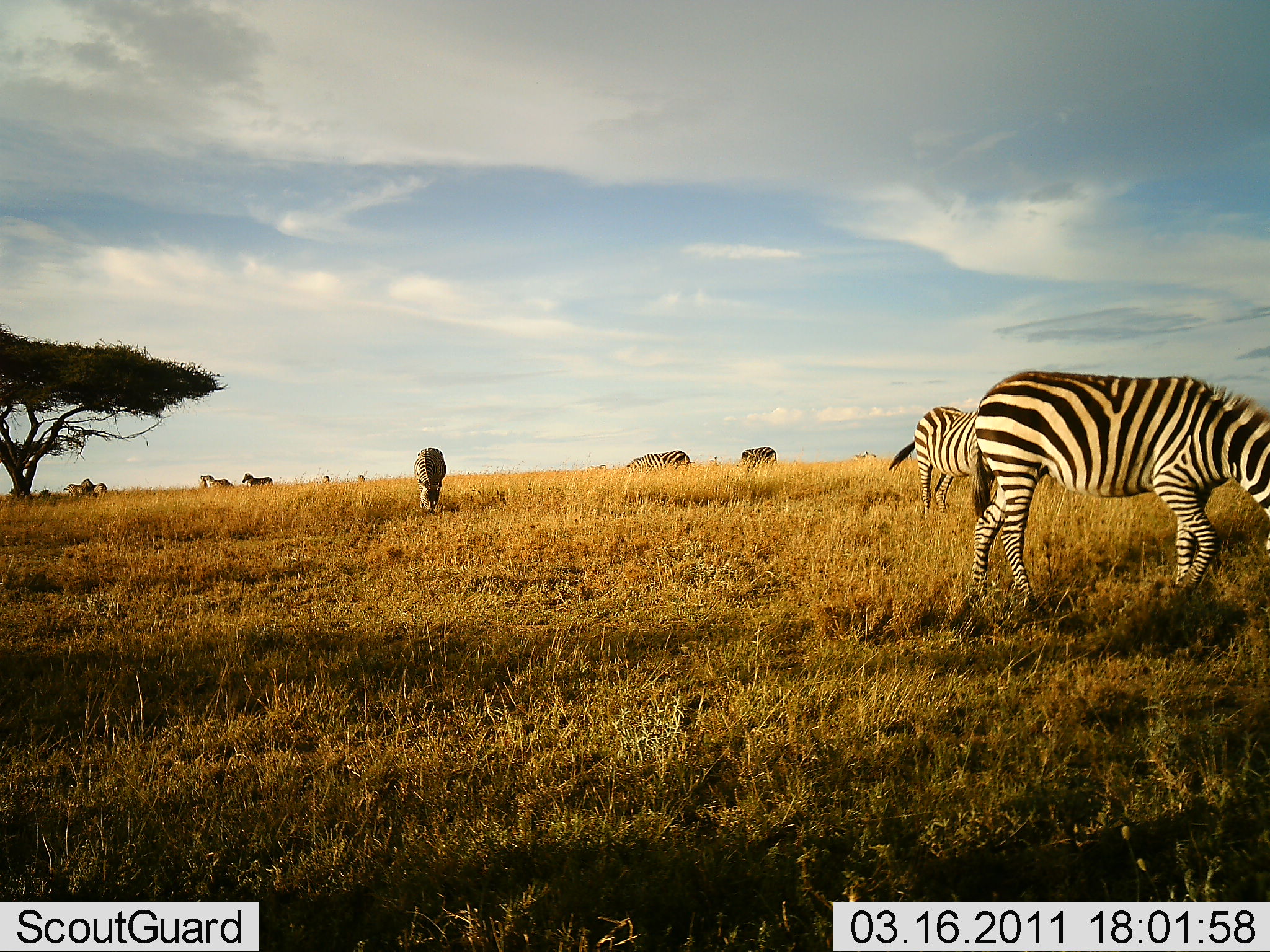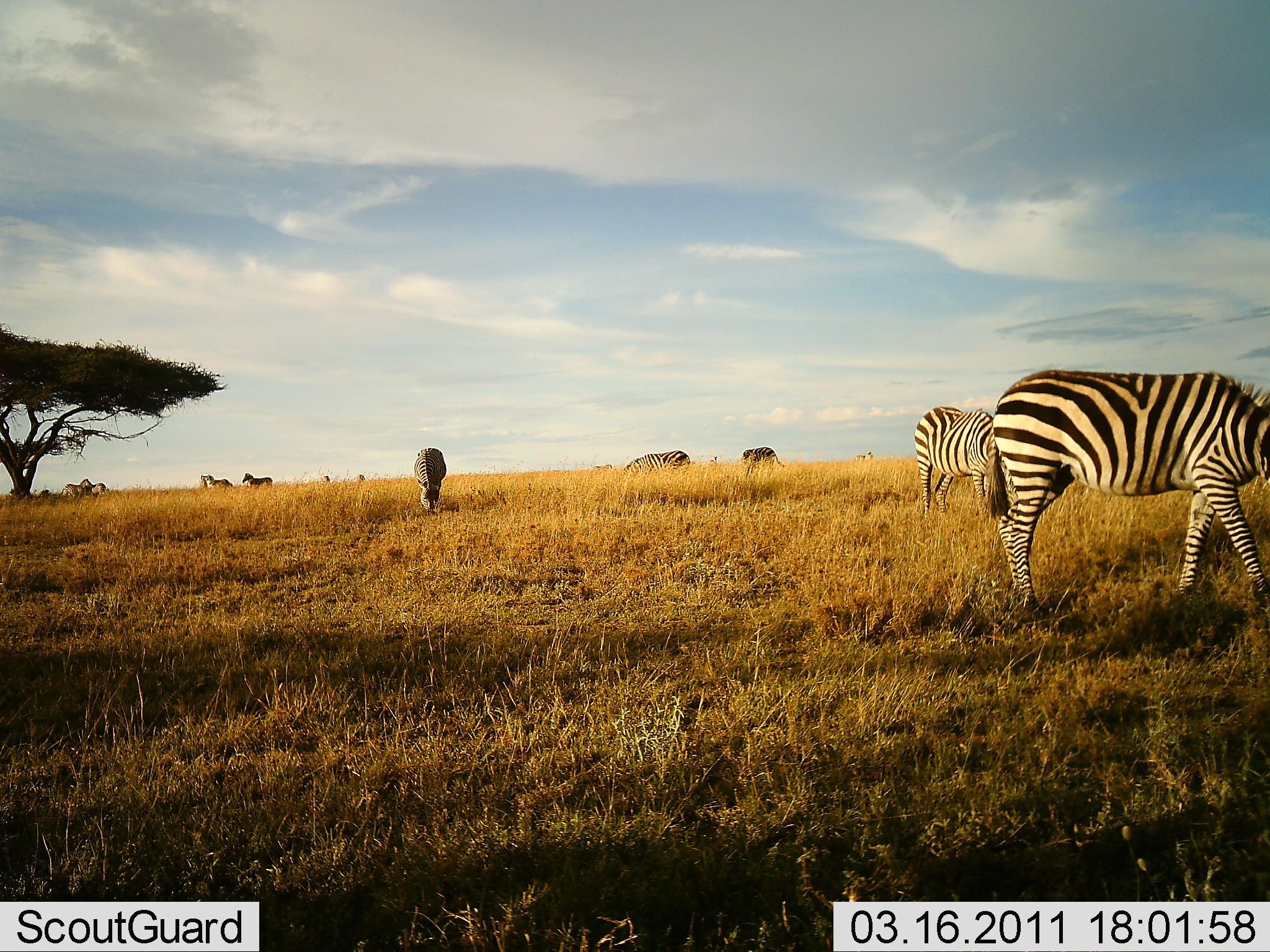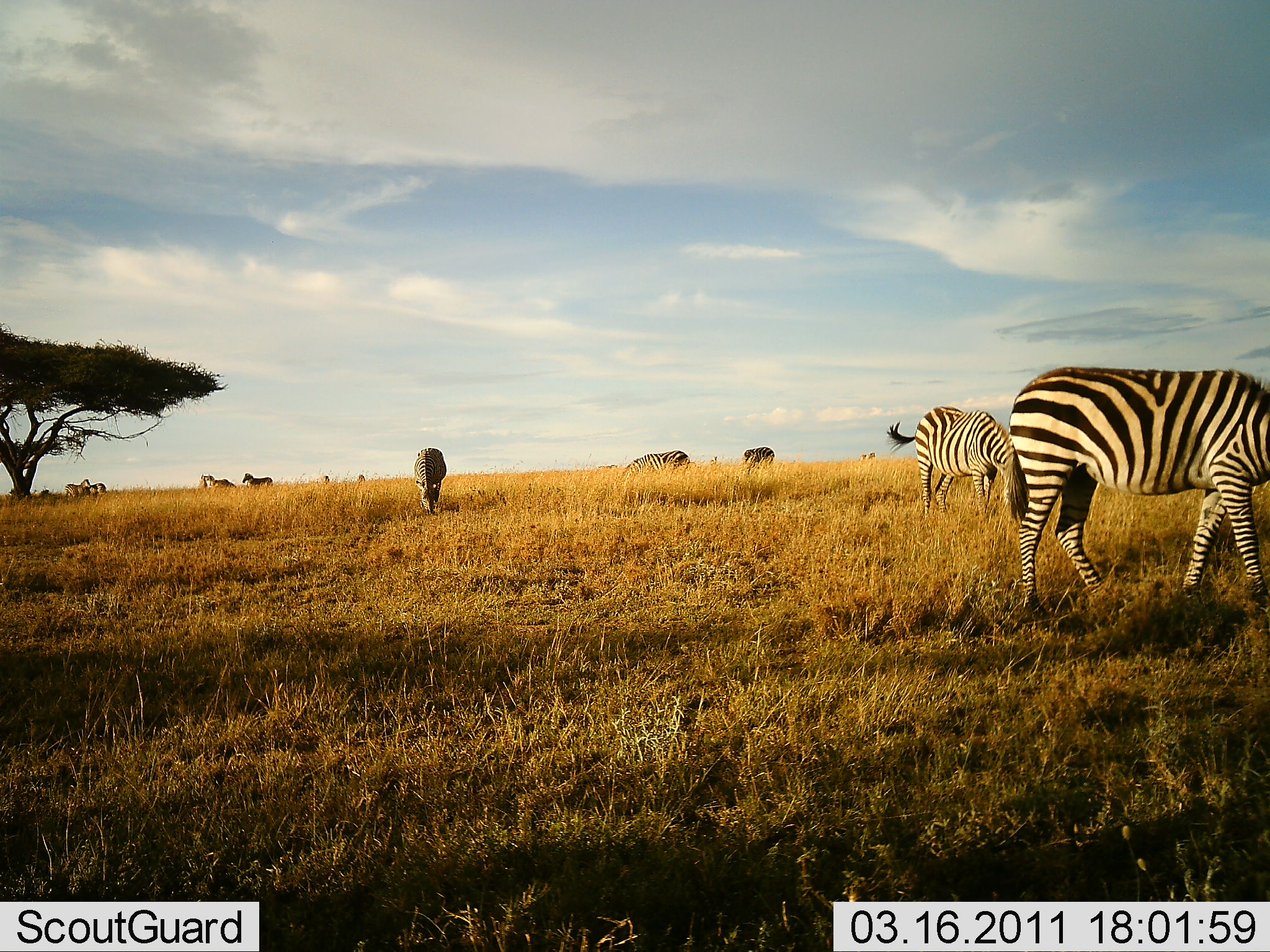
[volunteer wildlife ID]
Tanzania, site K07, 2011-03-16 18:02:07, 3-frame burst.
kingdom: Animalia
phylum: Chordata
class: Mammalia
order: Perissodactyla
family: Equidae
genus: Equus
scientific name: Equus quagga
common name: plains zebra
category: zebra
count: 11-50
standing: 64%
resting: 0%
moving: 36%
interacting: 18%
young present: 0%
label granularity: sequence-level